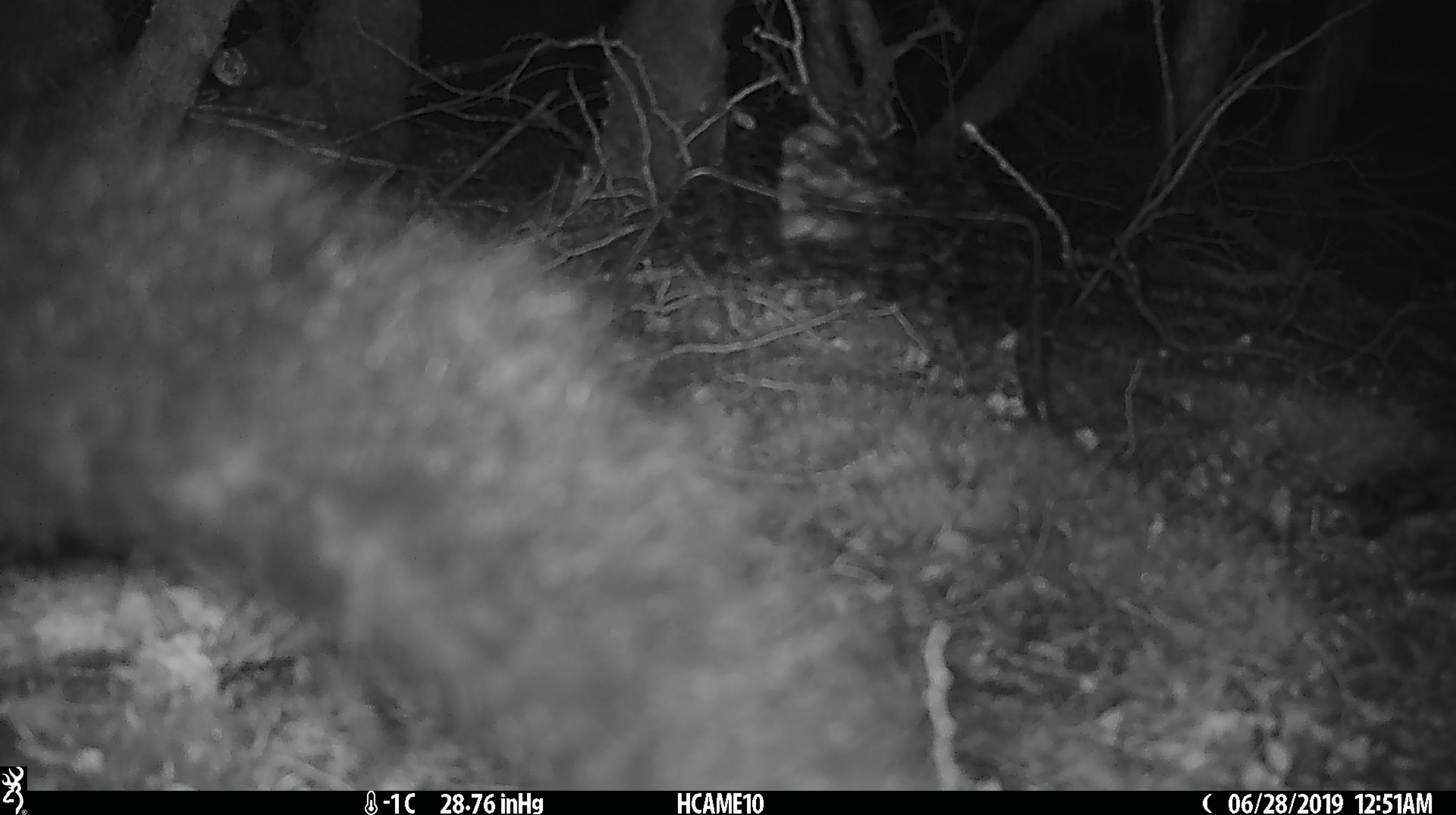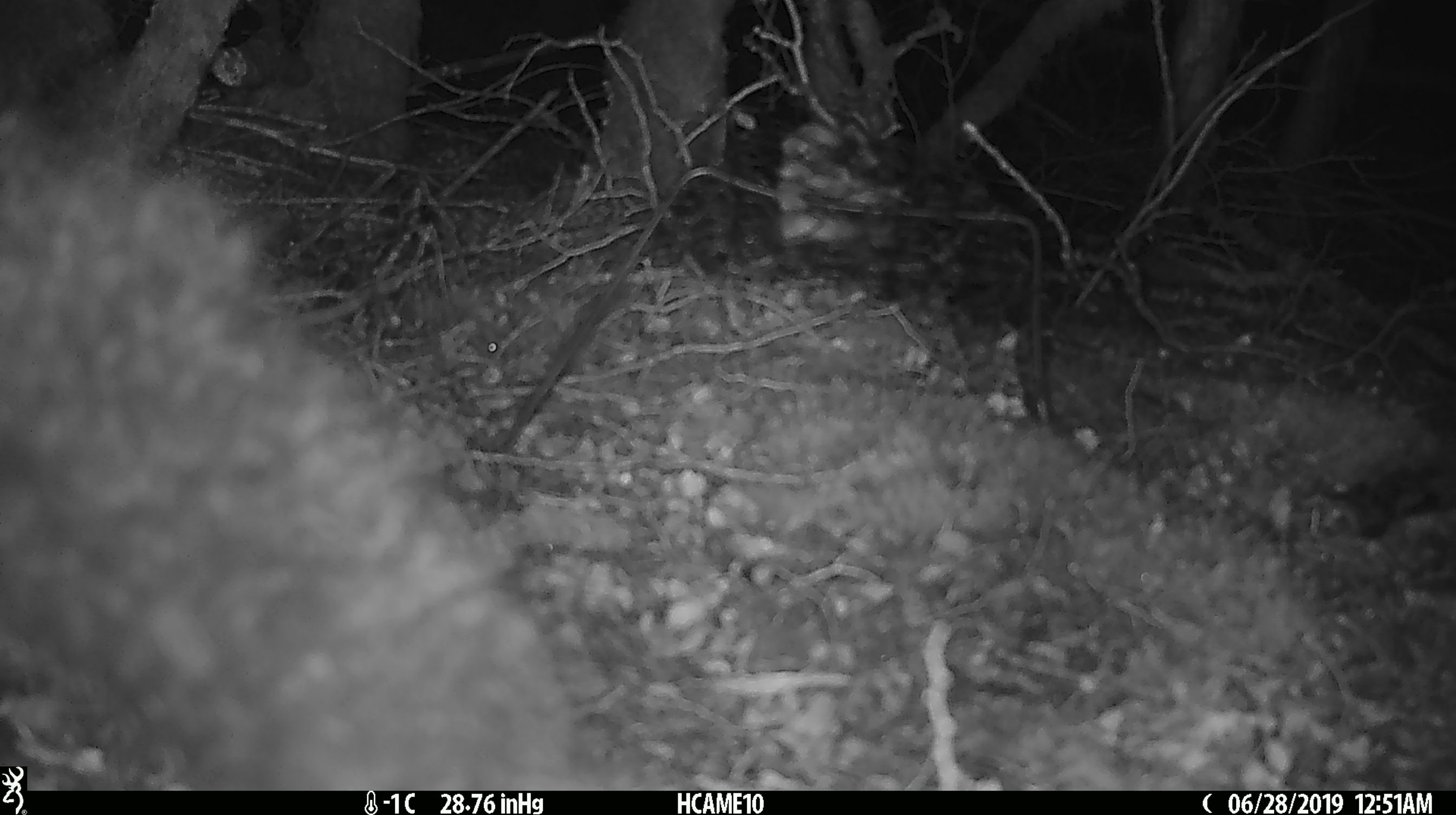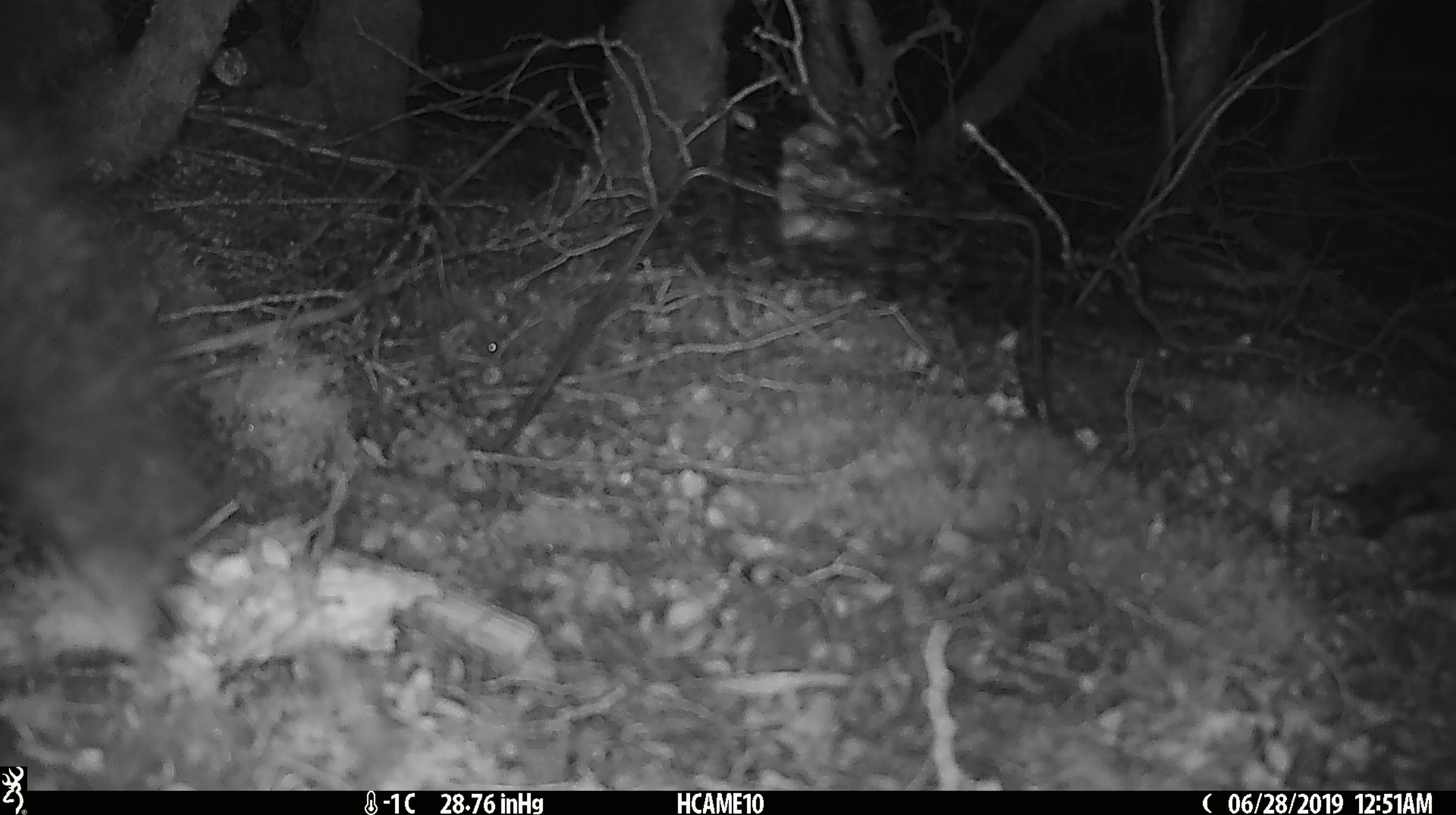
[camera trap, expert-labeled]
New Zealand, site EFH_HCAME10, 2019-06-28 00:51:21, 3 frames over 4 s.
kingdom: Animalia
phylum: Chordata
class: Mammalia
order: Diprotodontia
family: Phalangeridae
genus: Trichosurus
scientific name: Trichosurus vulpecula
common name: common brushtail possum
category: possum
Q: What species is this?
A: Possum (common brushtail possum) (Trichosurus vulpecula).